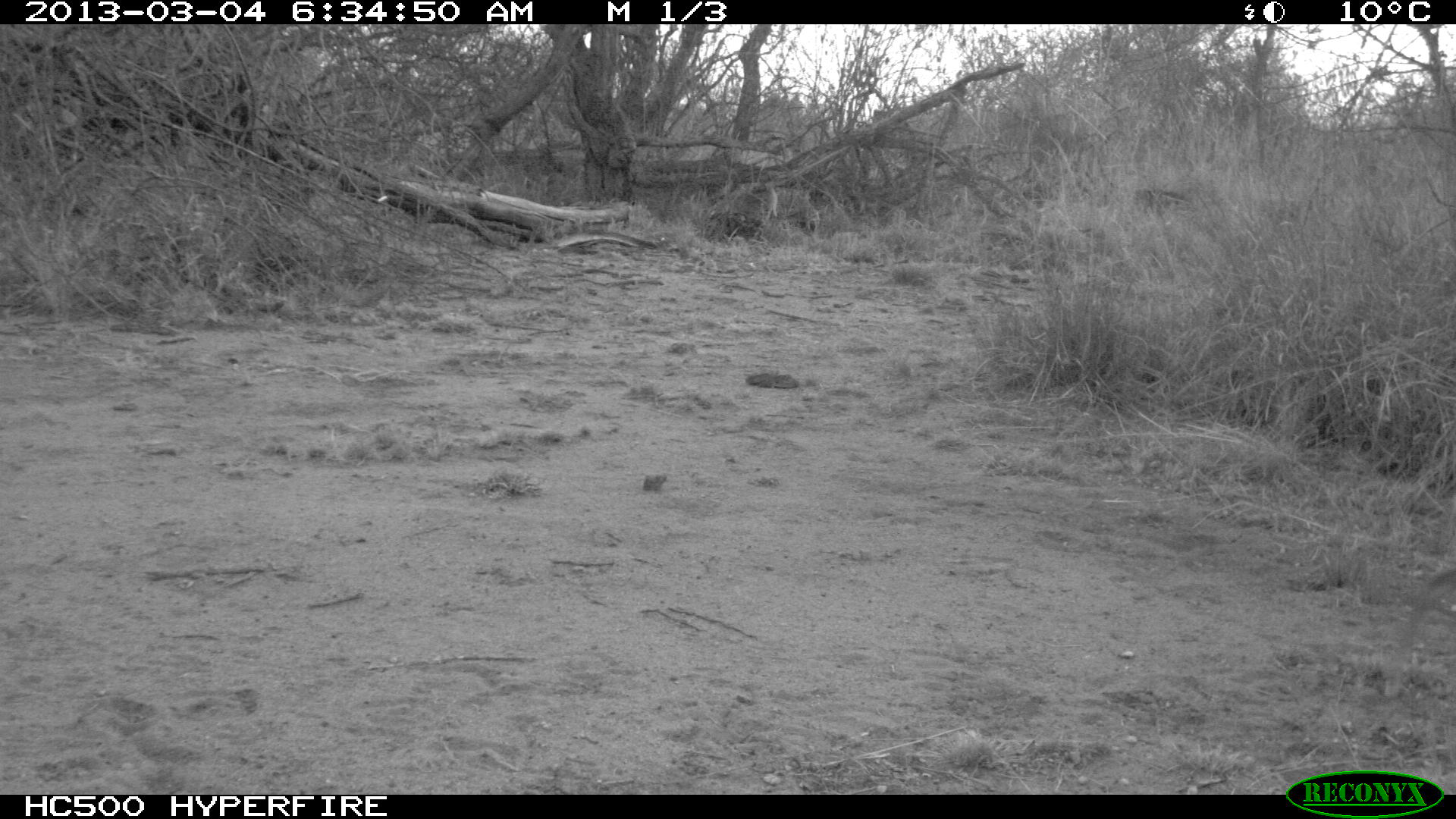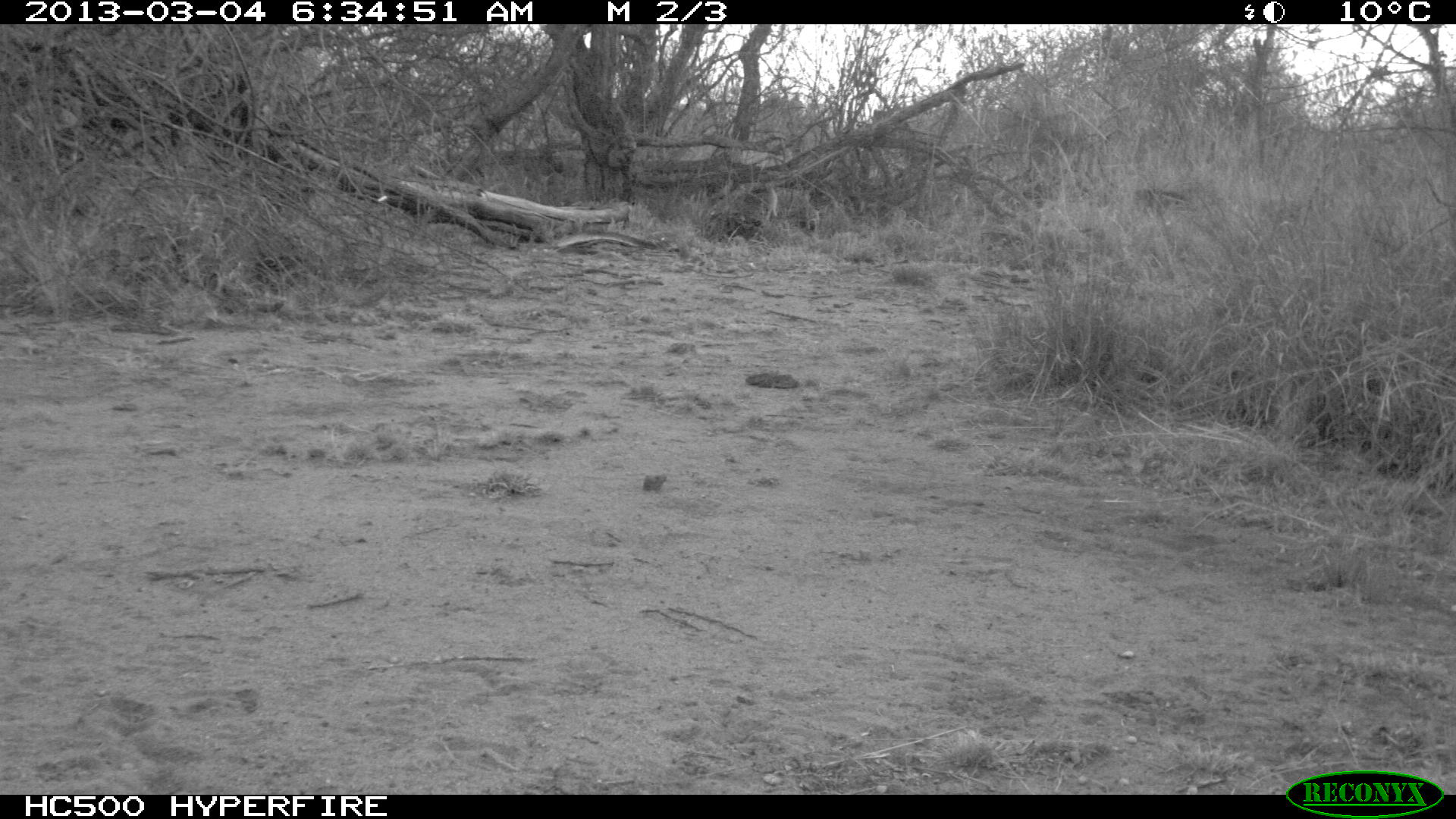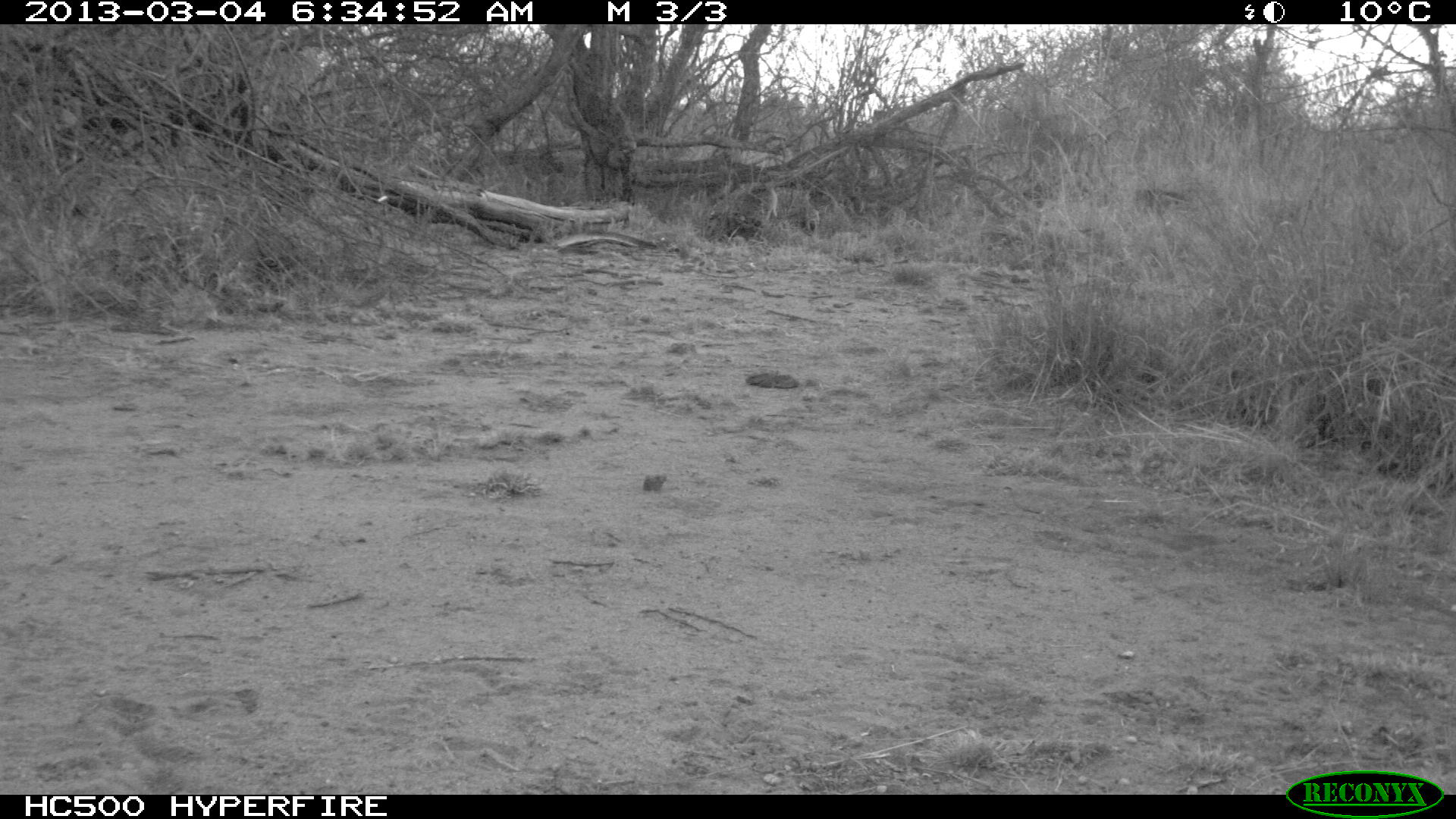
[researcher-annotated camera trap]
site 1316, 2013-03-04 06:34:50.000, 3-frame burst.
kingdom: Animalia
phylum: Chordata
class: Mammalia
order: Artiodactyla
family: Bovidae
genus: Madoqua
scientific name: Madoqua guentheri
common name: günther's dik-dik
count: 1